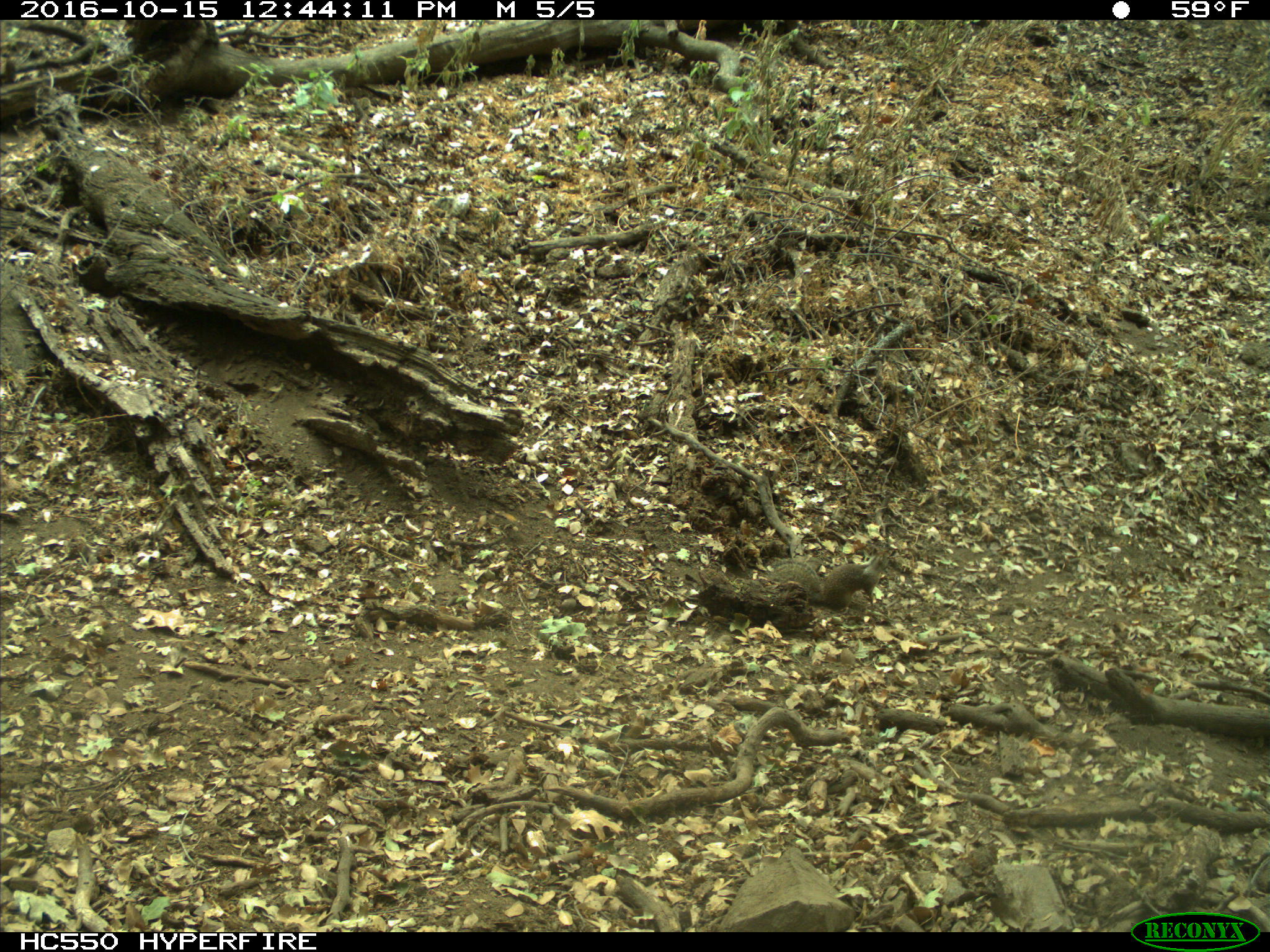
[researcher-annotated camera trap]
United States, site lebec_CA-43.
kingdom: Animalia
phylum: Chordata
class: Mammalia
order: Rodentia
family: Sciuridae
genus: Otospermophilus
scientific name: Otospermophilus beecheyi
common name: california ground squirrel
Otospermophilus beecheyi (california ground squirrel).